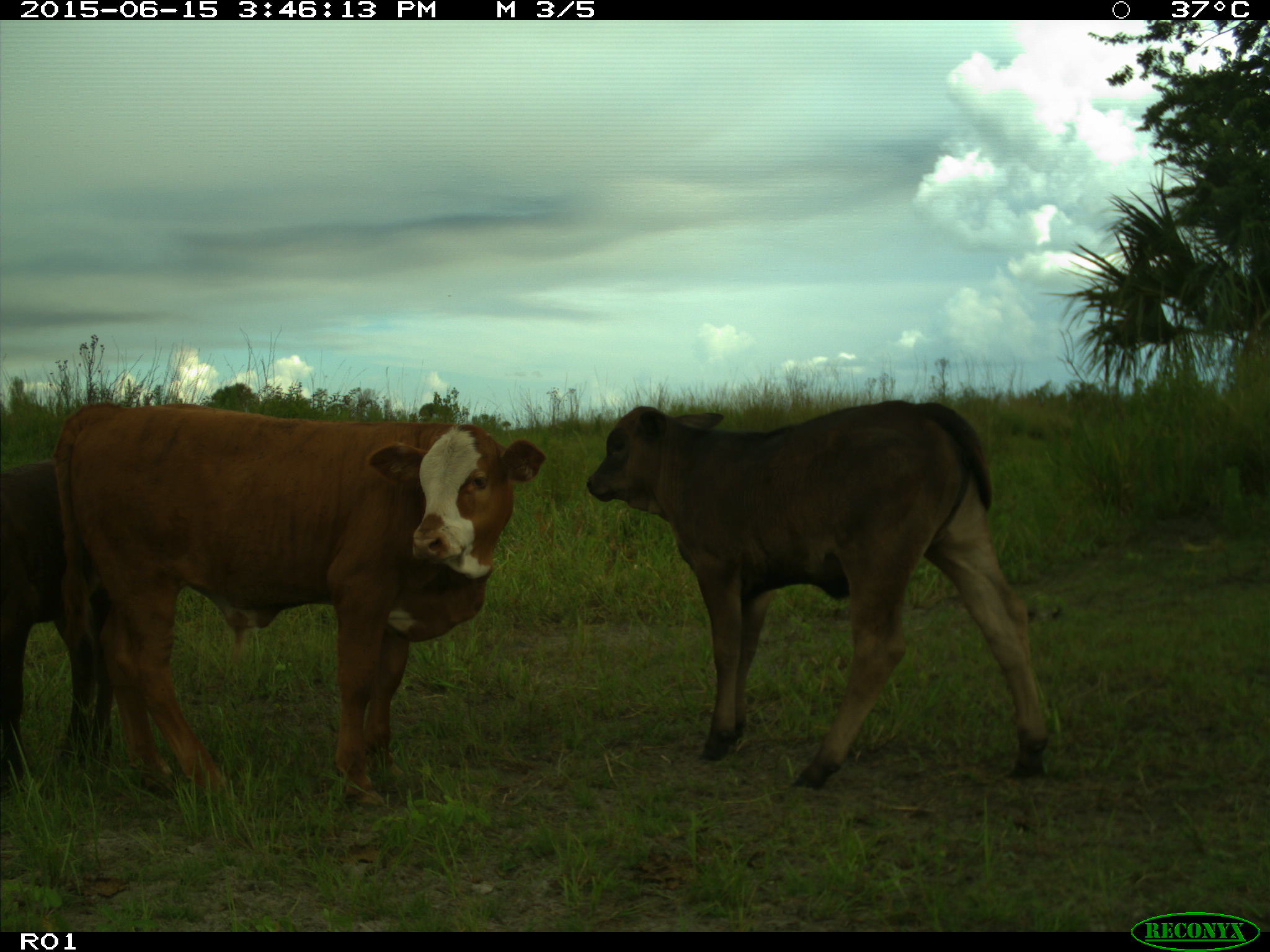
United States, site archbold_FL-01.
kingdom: Animalia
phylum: Chordata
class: Mammalia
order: Artiodactyla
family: Bovidae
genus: Bos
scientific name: Bos taurus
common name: domestic cow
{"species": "Bos taurus (domestic cow)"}